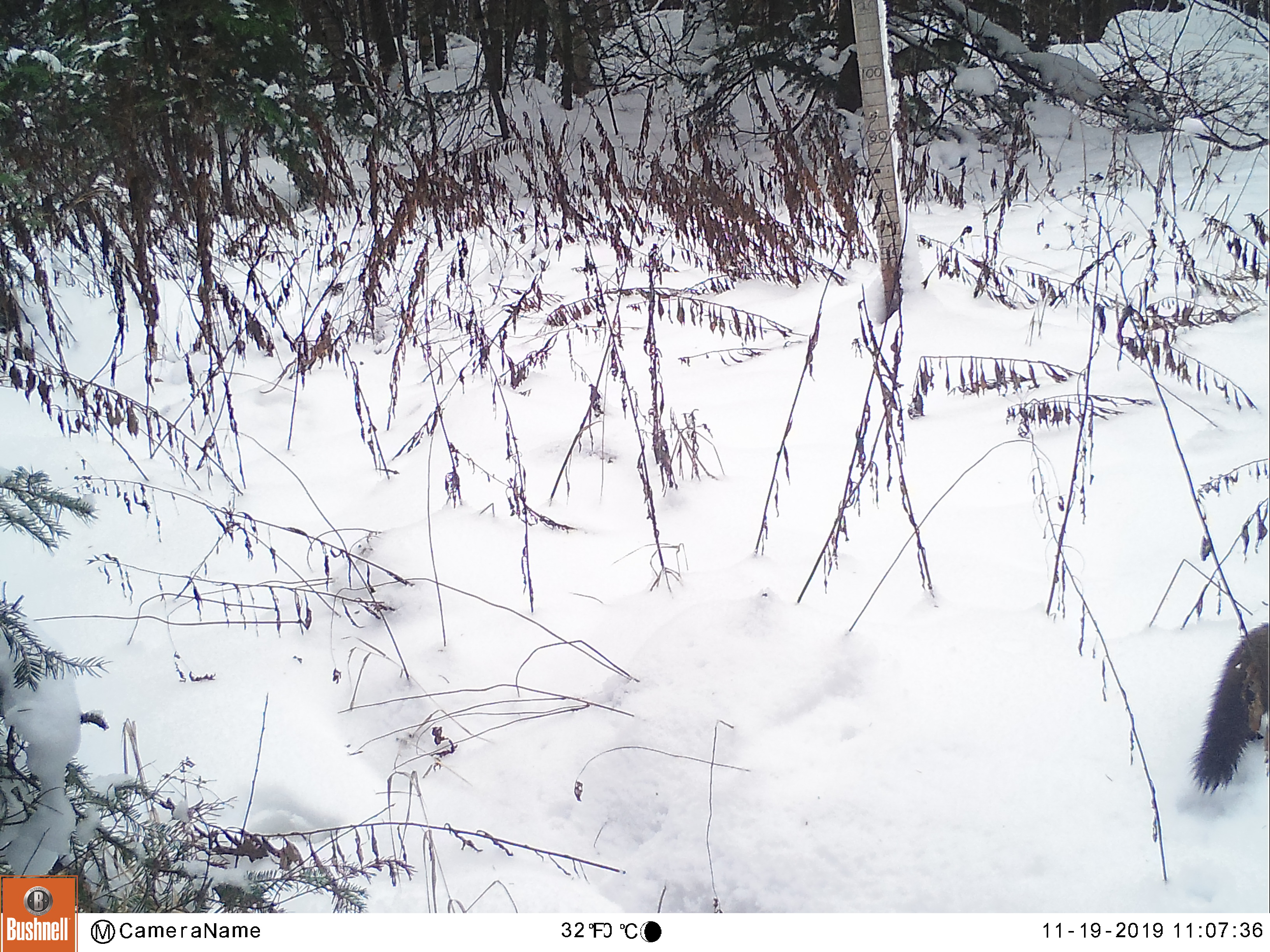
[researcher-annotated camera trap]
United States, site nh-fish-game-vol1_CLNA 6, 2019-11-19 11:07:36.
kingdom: Animalia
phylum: Chordata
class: Mammalia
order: Carnivora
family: Mustelidae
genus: Martes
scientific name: Martes americana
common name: american marten